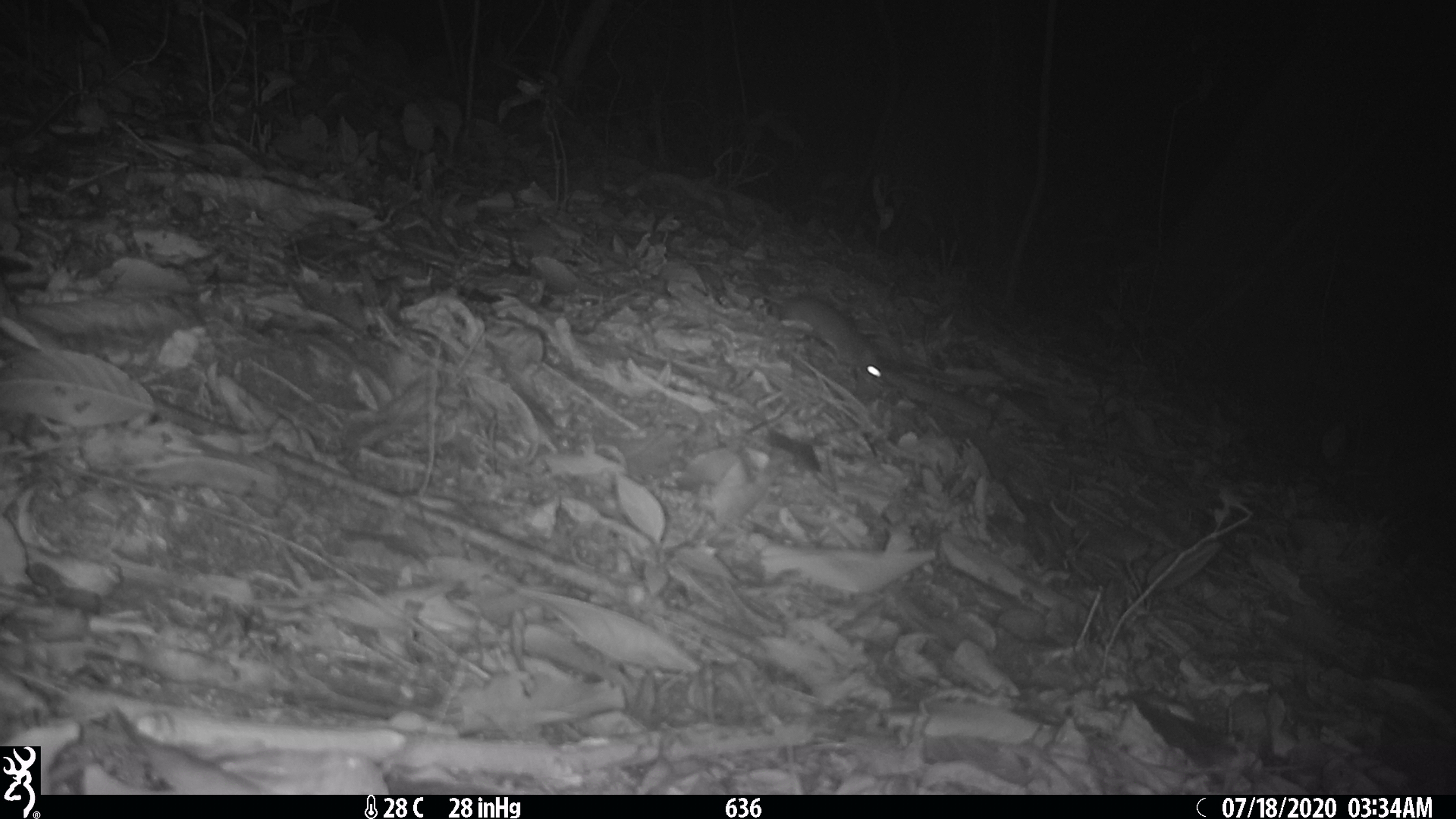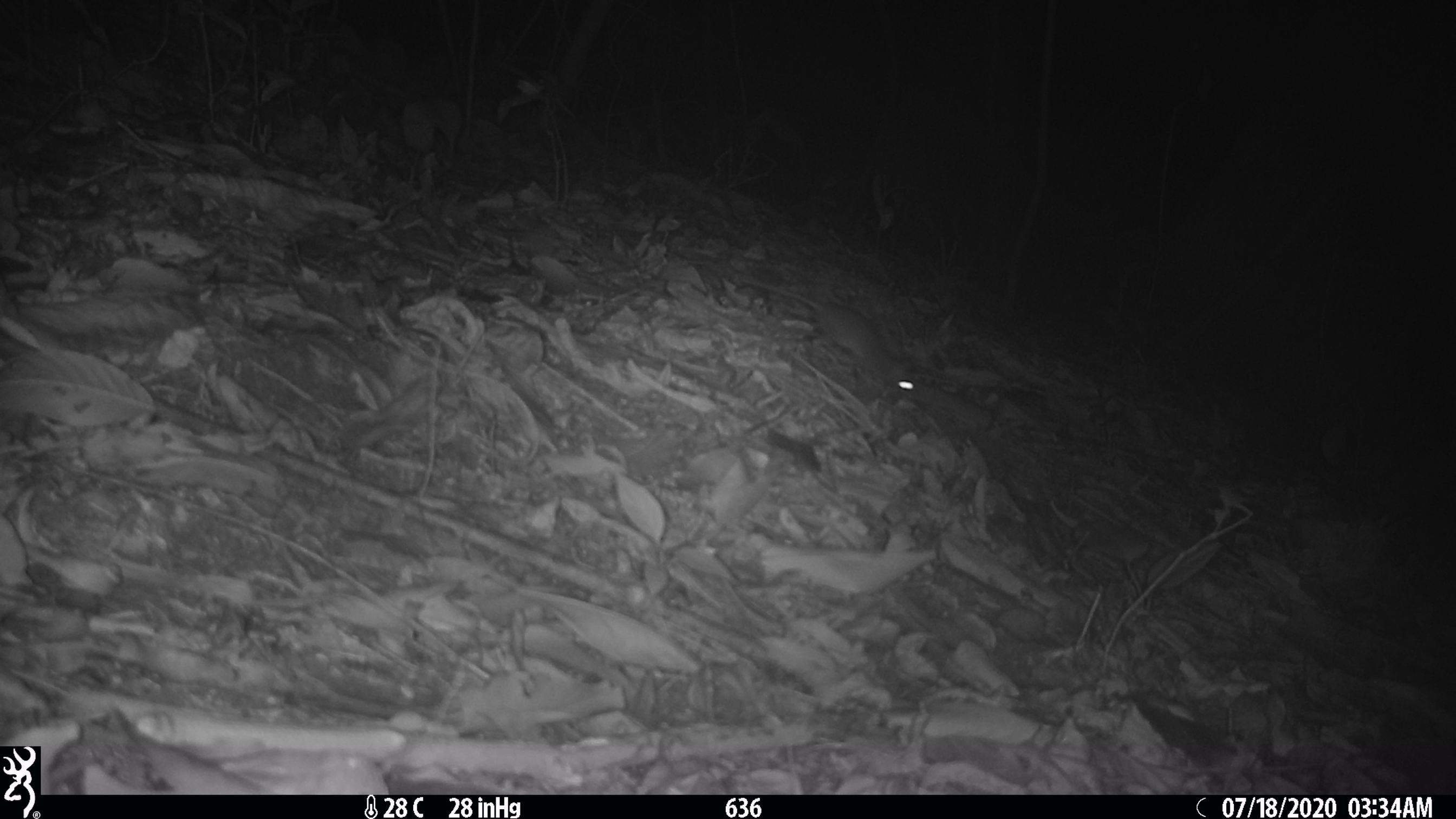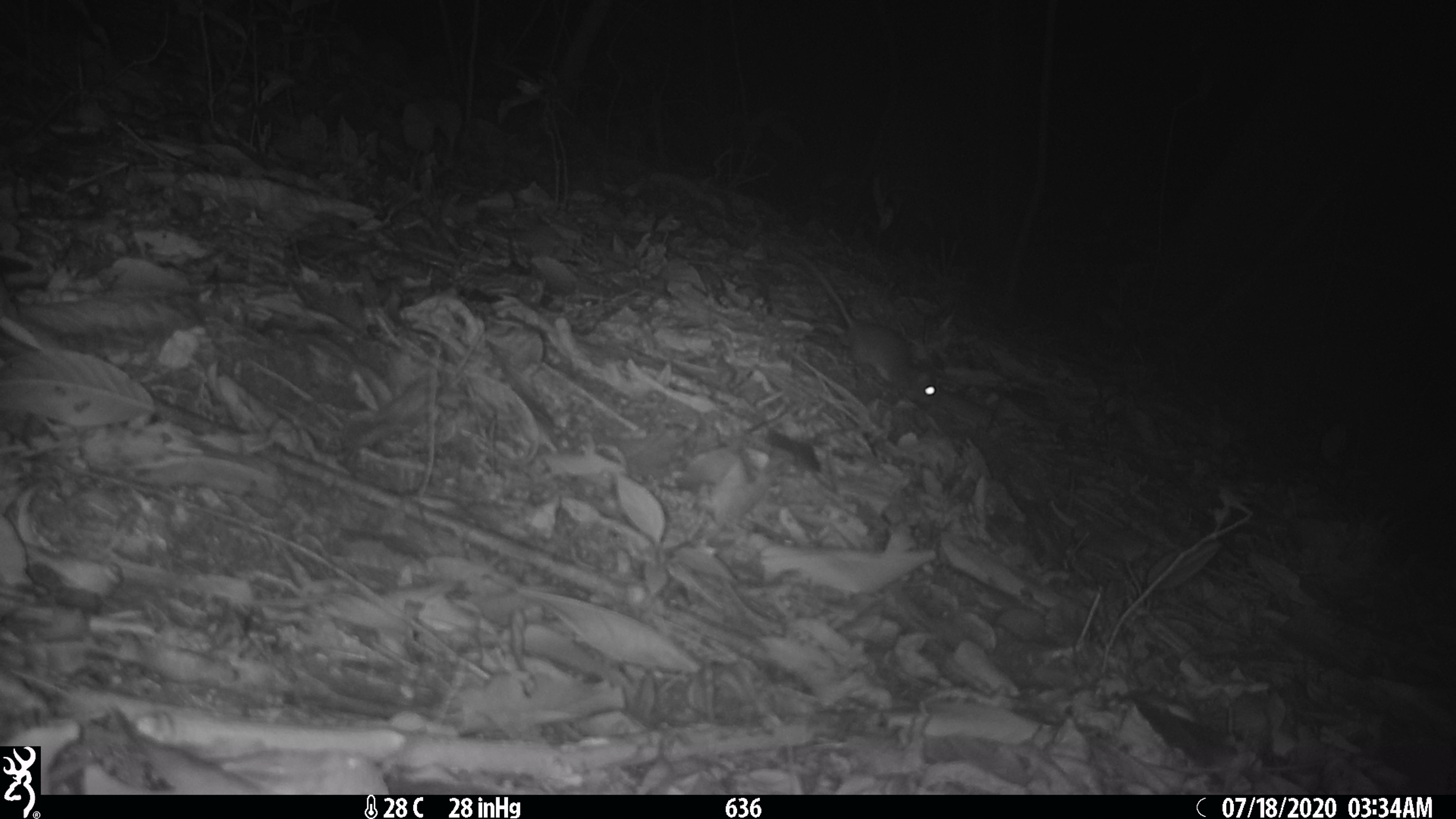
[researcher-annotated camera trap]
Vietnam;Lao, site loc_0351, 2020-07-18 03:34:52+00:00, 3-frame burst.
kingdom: Animalia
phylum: Chordata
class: Mammalia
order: Rodentia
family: Muridae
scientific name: Muridae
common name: old-world mice and rats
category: unidentified murid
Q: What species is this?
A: Unidentified murid (old-world mice and rats) (Muridae).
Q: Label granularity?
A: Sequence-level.